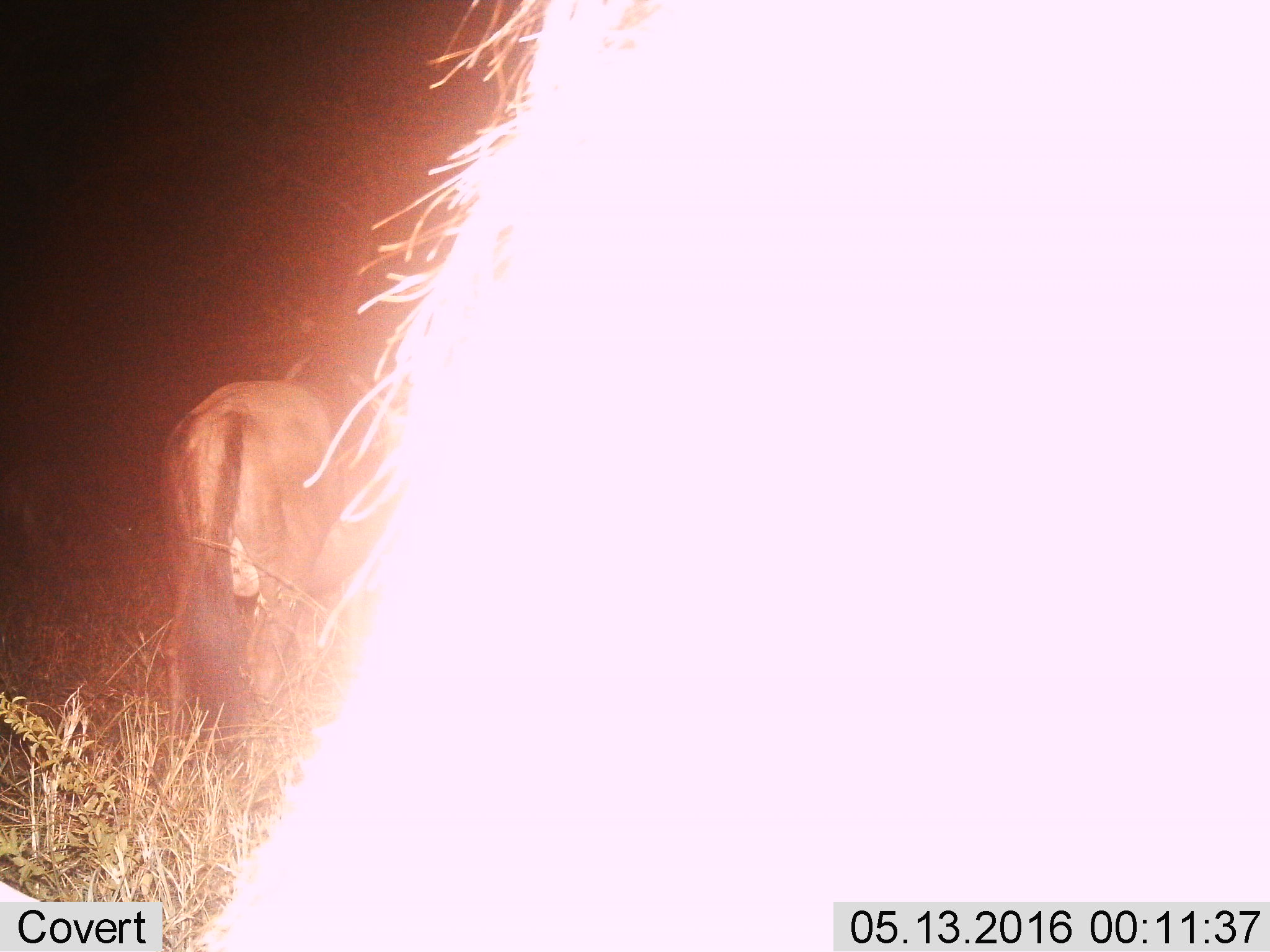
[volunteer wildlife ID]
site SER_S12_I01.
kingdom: Animalia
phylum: Chordata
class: Mammalia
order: Artiodactyla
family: Bovidae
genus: Connochaetes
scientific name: Connochaetes taurinus taurinus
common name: blue wildebeest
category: wildebeestblue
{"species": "wildebeestblue (blue wildebeest) (Connochaetes taurinus taurinus)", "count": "2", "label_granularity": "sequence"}